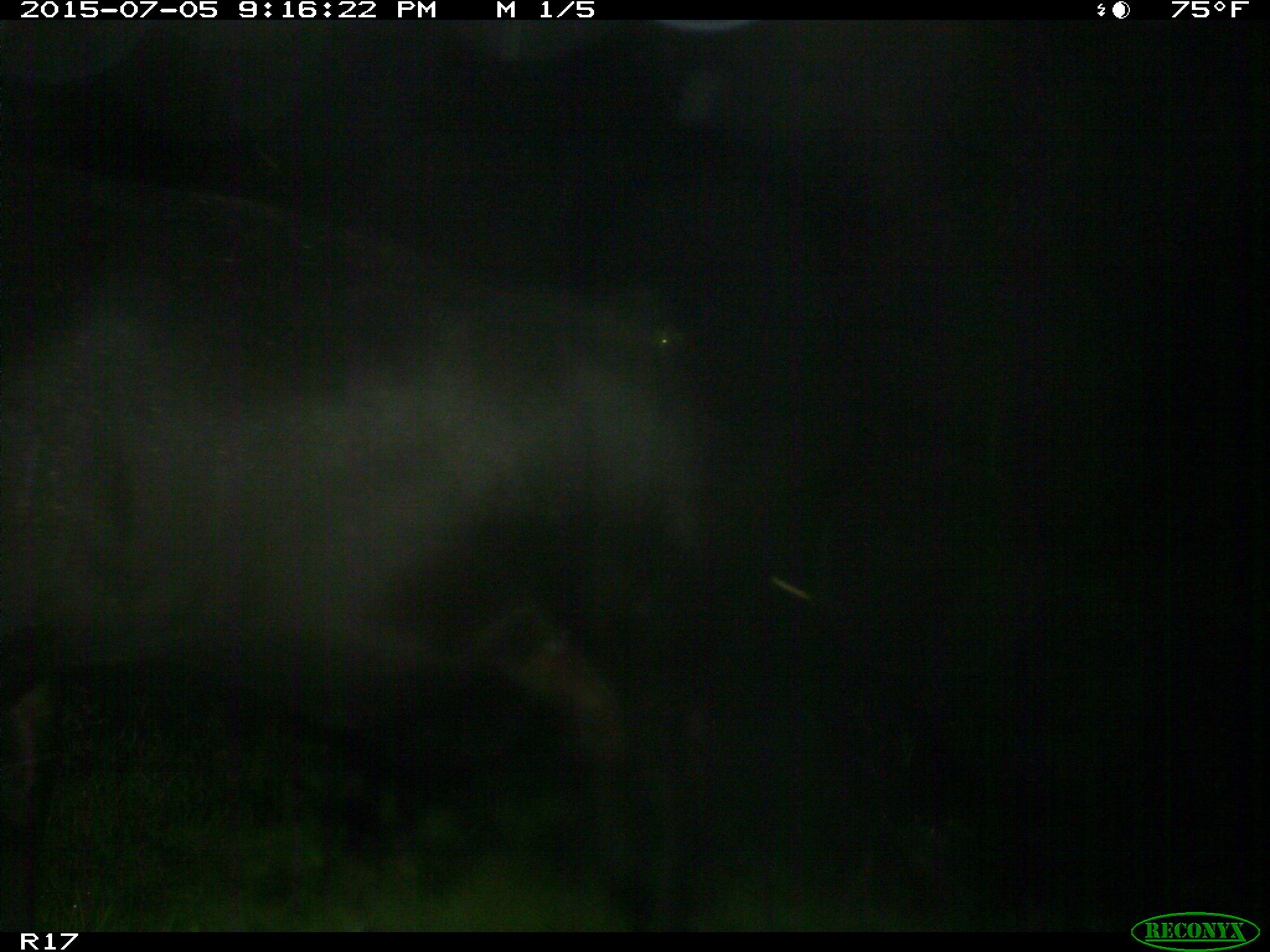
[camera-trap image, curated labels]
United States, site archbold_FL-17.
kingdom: Animalia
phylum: Chordata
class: Mammalia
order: Artiodactyla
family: Bovidae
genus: Bos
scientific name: Bos taurus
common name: domestic cow